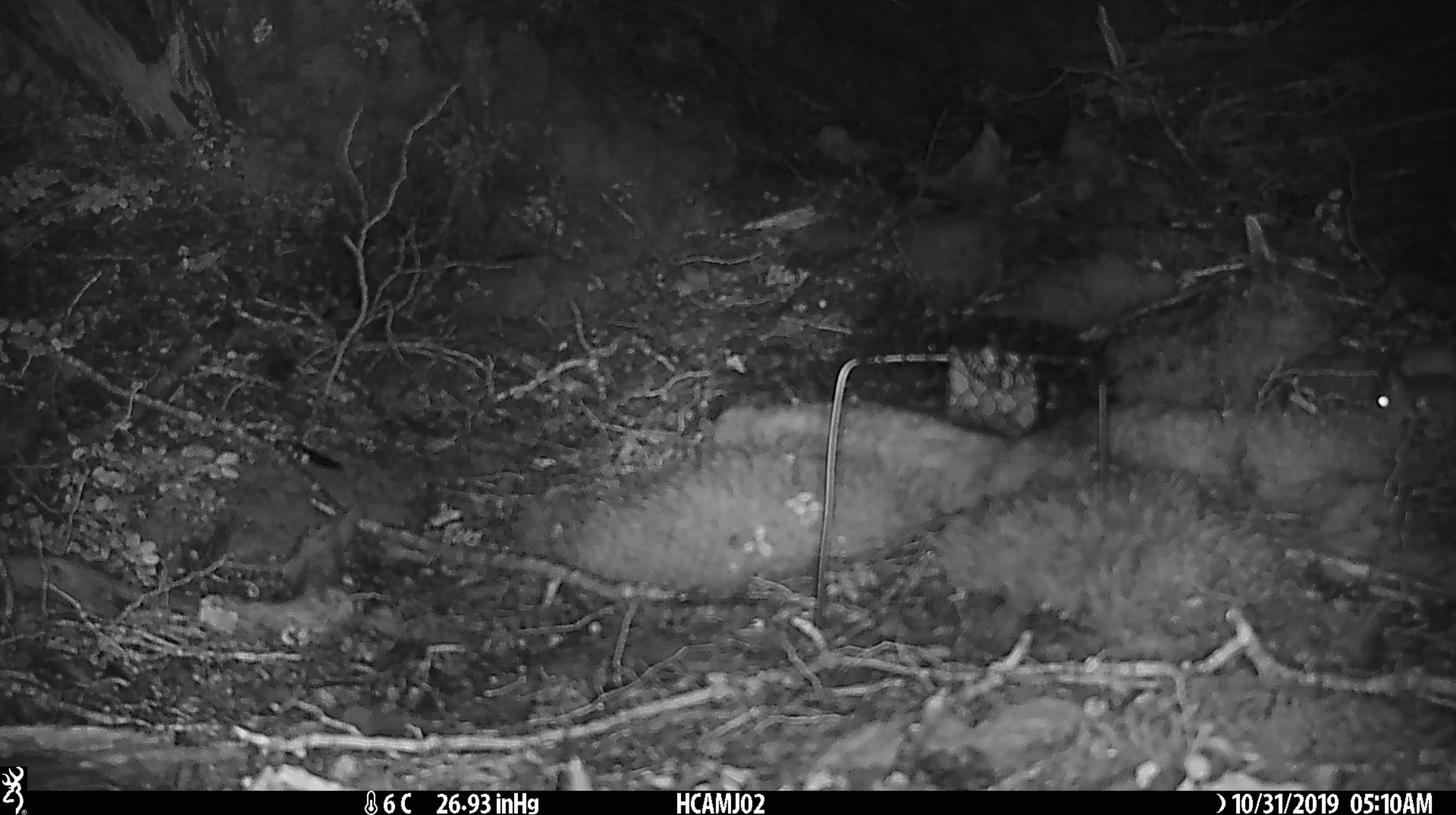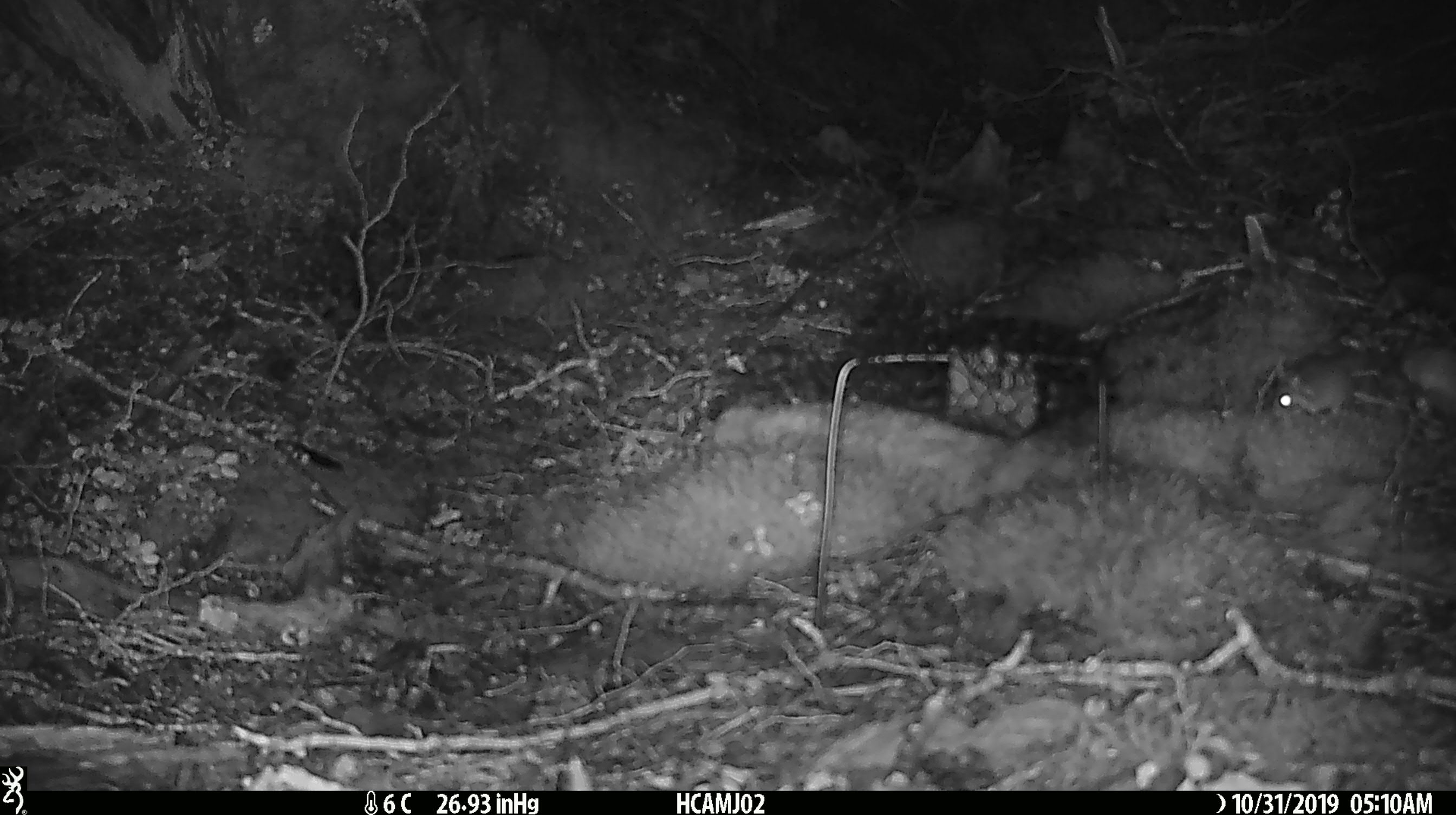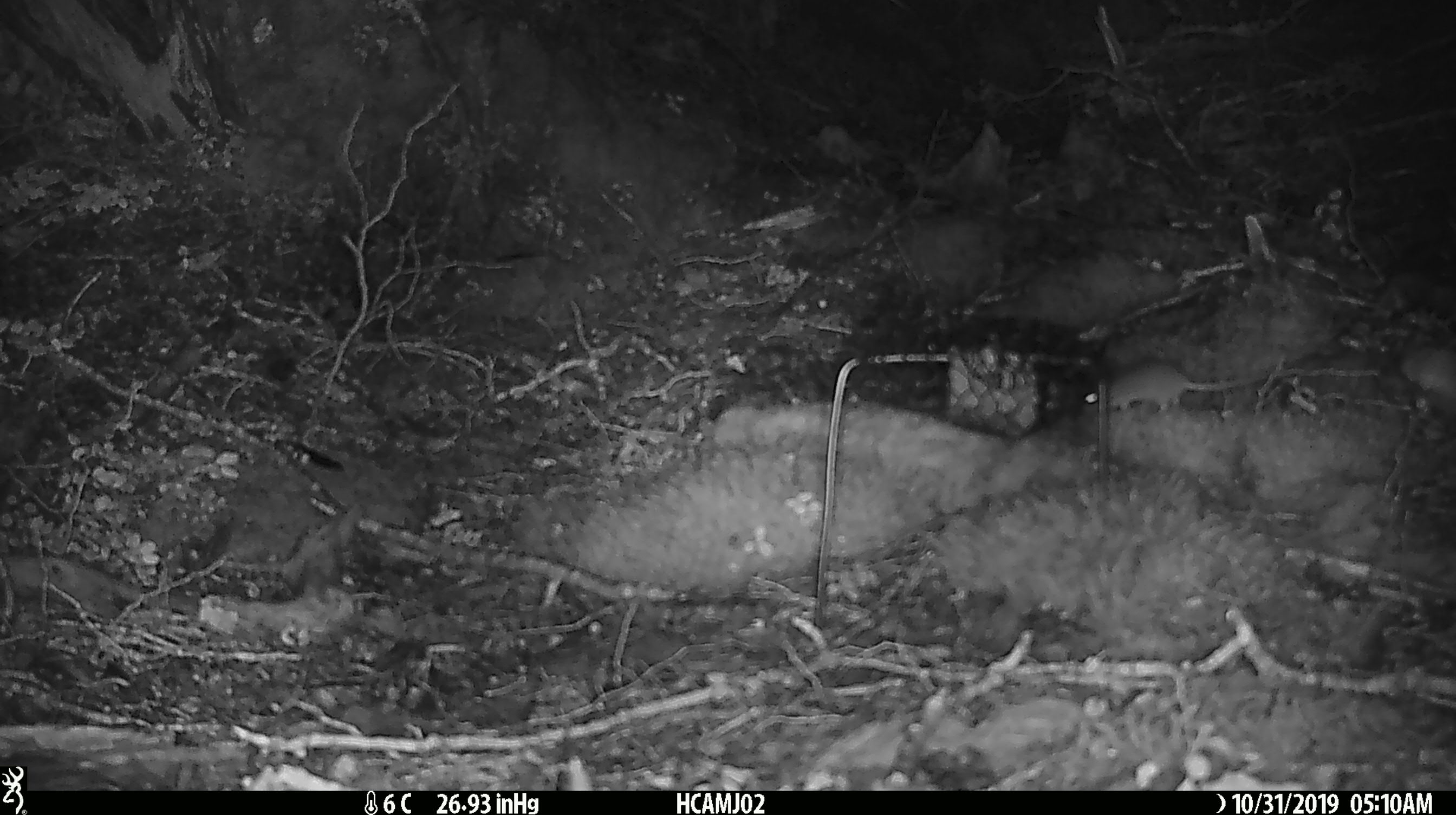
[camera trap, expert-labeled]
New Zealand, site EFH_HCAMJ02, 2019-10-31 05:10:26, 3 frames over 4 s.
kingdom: Animalia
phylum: Chordata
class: Mammalia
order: Rodentia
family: Muridae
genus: Mus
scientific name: Mus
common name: mouse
Mouse (Mus).